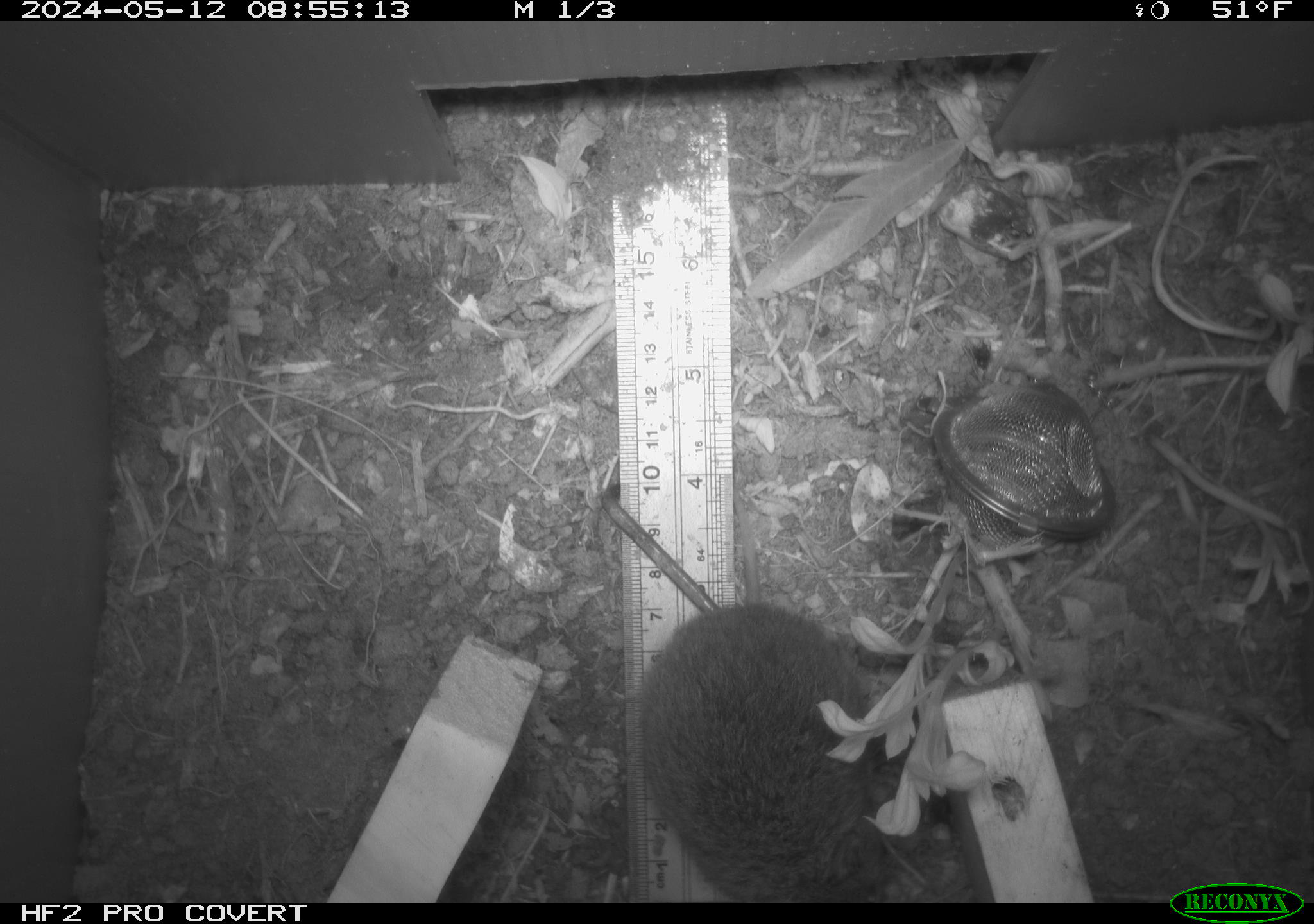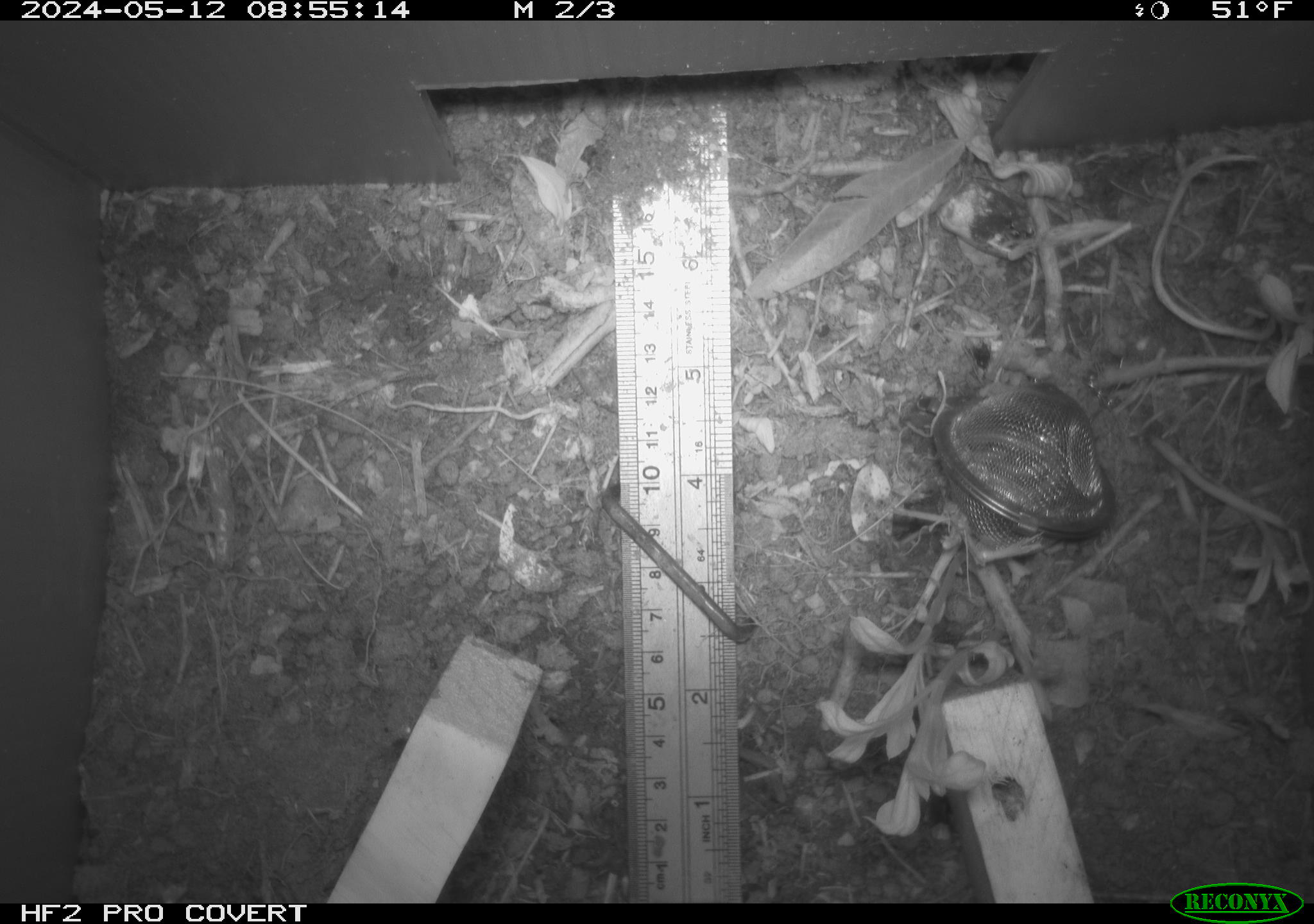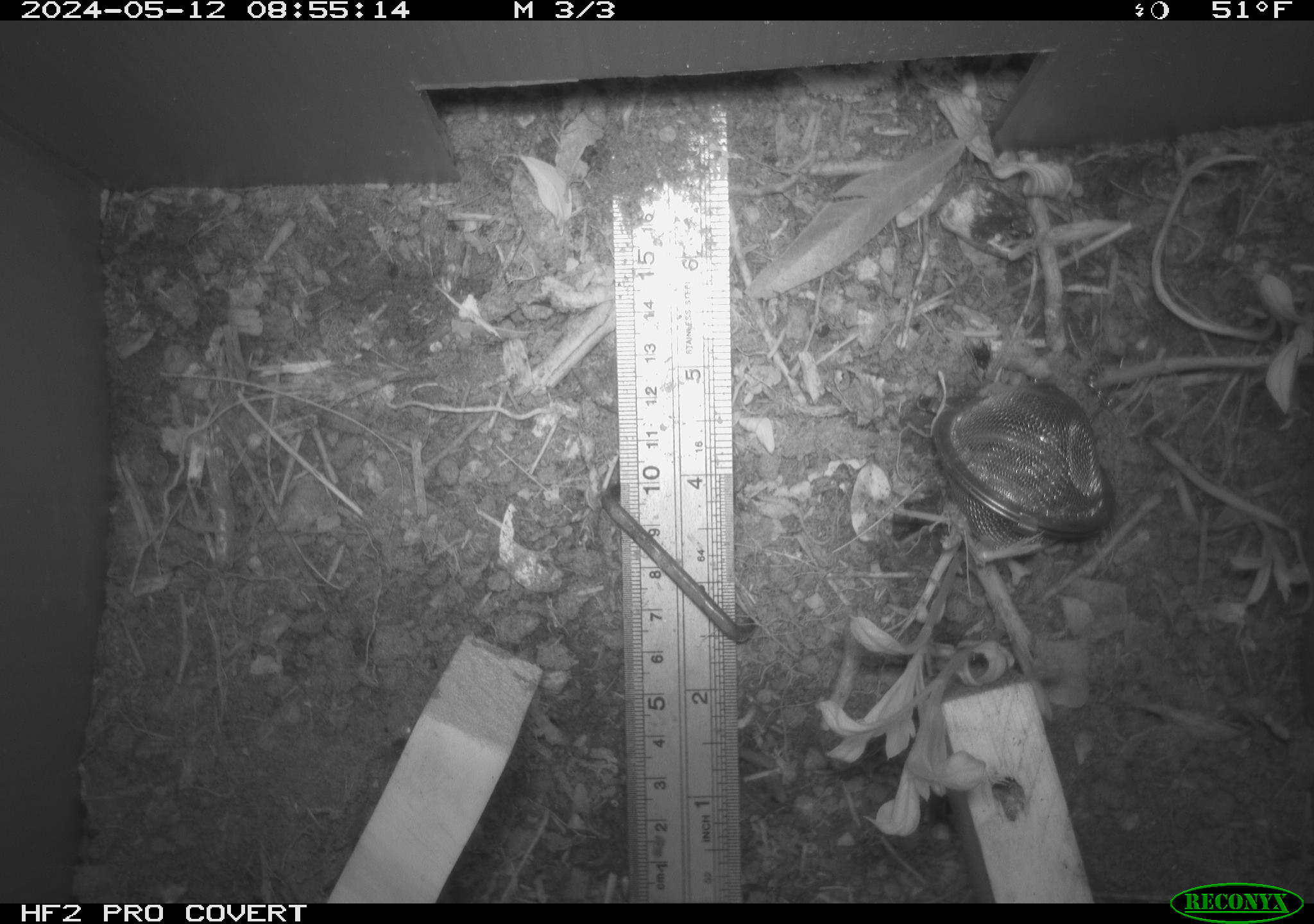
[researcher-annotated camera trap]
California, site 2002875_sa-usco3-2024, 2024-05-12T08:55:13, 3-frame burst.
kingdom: Animalia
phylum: Chordata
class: Mammalia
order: Rodentia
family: Cricetidae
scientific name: Arvicolinae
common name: voles, lemmings, and muskrats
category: arvicolinae subfamily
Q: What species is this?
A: Arvicolinae subfamily (voles, lemmings, and muskrats) (Arvicolinae).